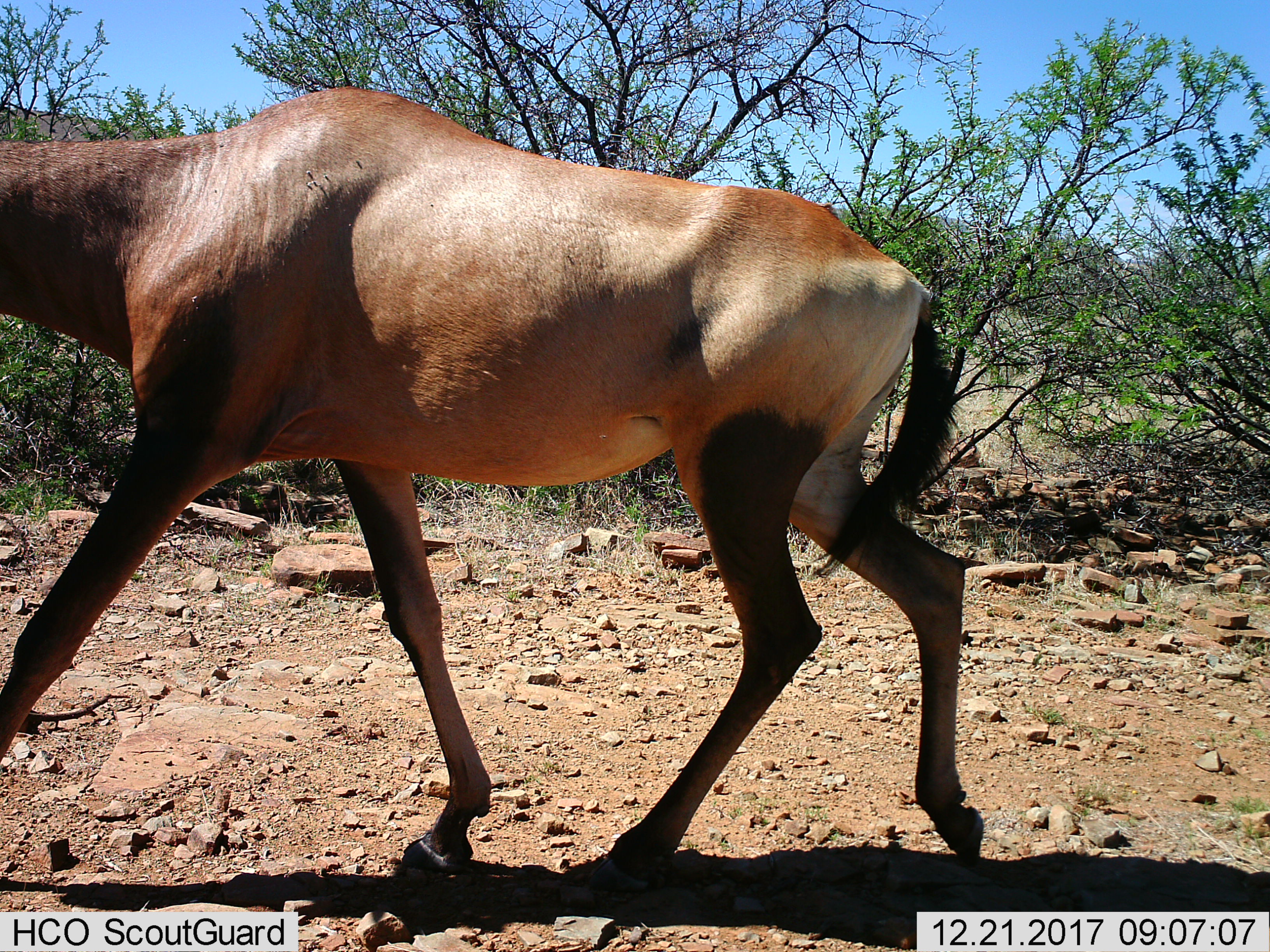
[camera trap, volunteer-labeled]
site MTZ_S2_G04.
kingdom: Animalia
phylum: Chordata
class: Mammalia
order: Artiodactyla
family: Bovidae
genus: Alcelaphus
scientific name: Alcelaphus buselaphus caama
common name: red hartebeest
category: hartebeestred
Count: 1.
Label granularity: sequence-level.